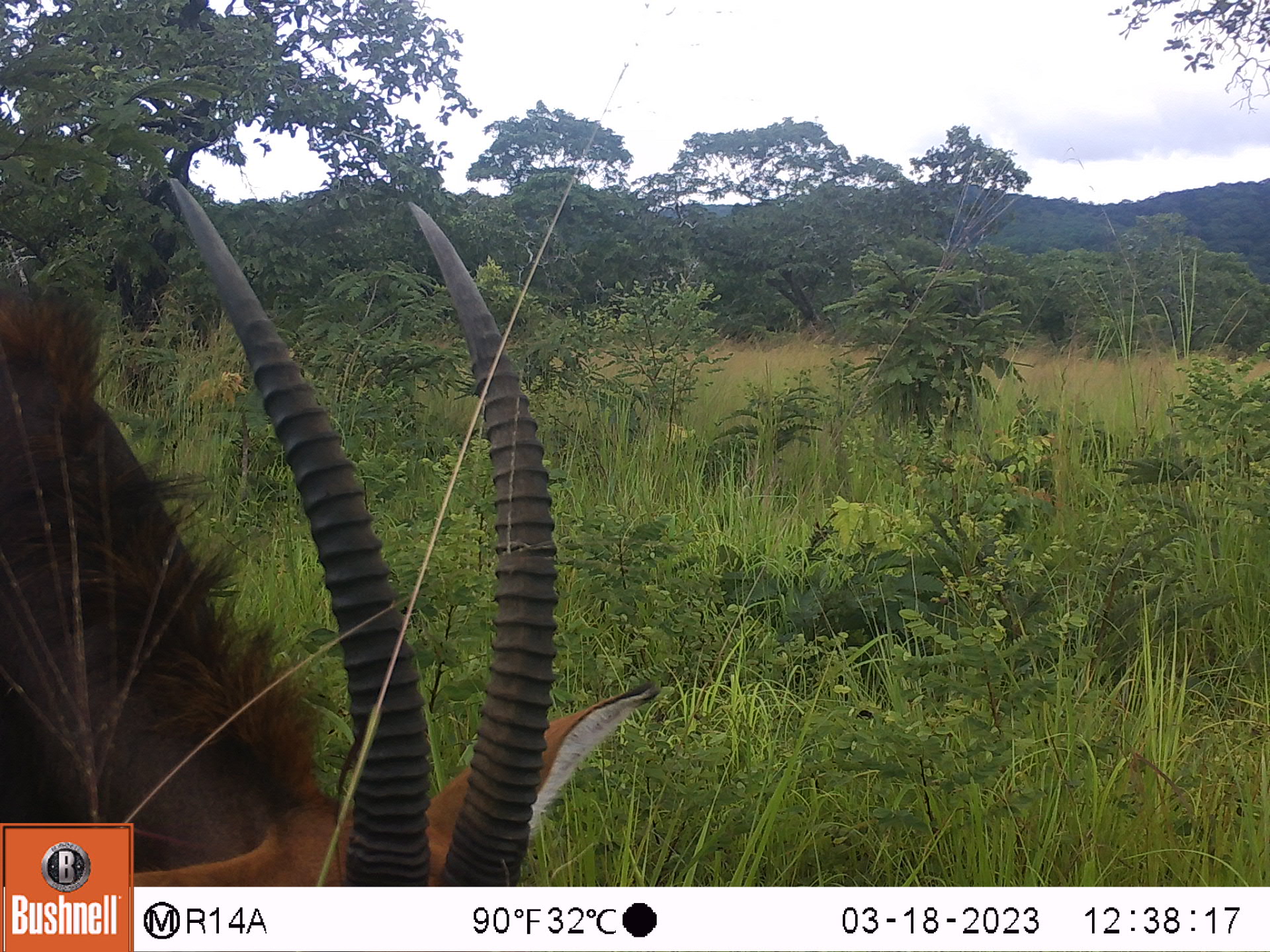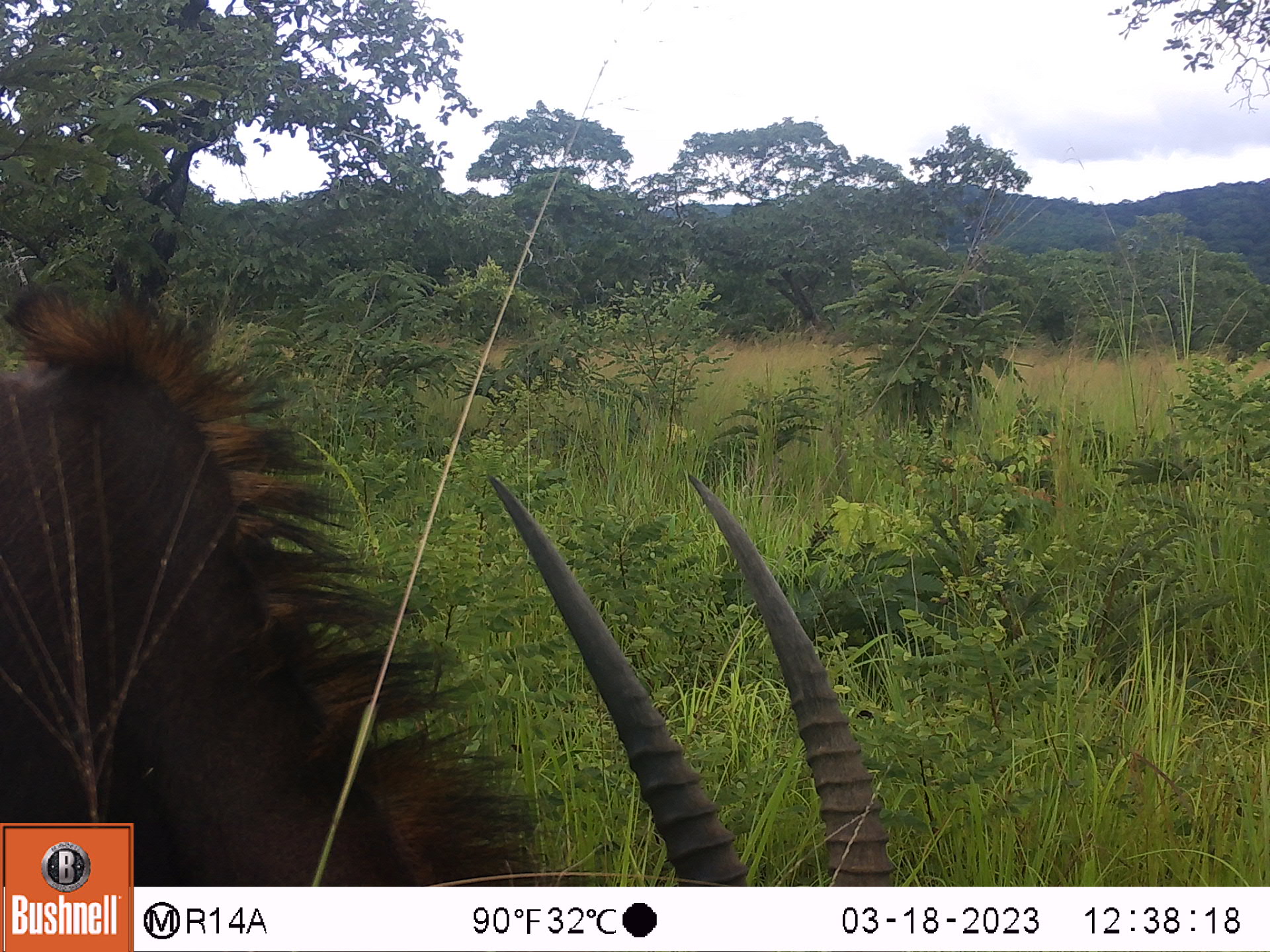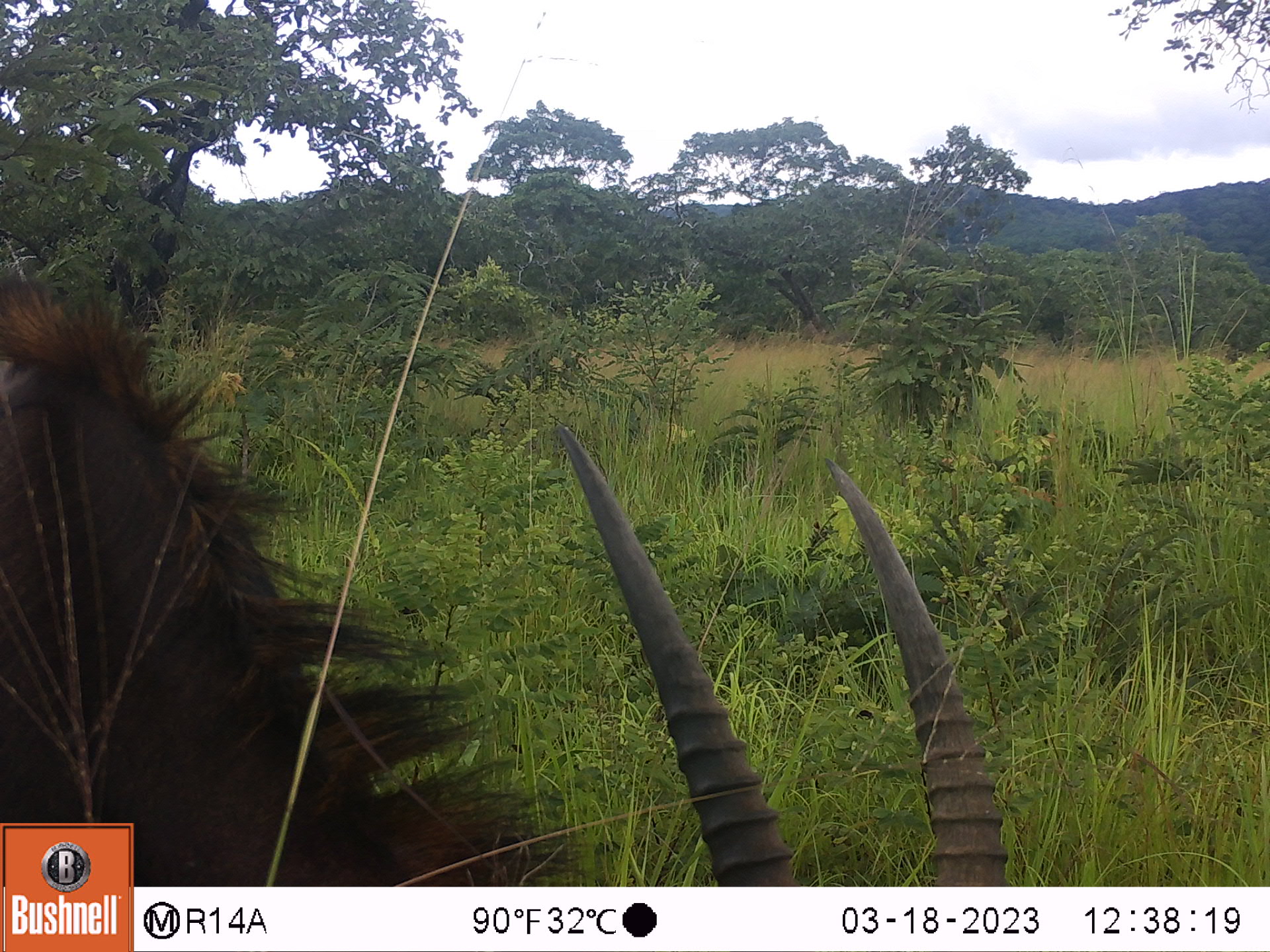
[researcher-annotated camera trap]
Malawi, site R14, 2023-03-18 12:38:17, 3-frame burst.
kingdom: Animalia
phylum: Chordata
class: Mammalia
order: Artiodactyla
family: Bovidae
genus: Hippotragus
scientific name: Hippotragus niger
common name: sable antelope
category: sable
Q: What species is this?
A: Sable (sable antelope) (Hippotragus niger).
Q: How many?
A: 1.